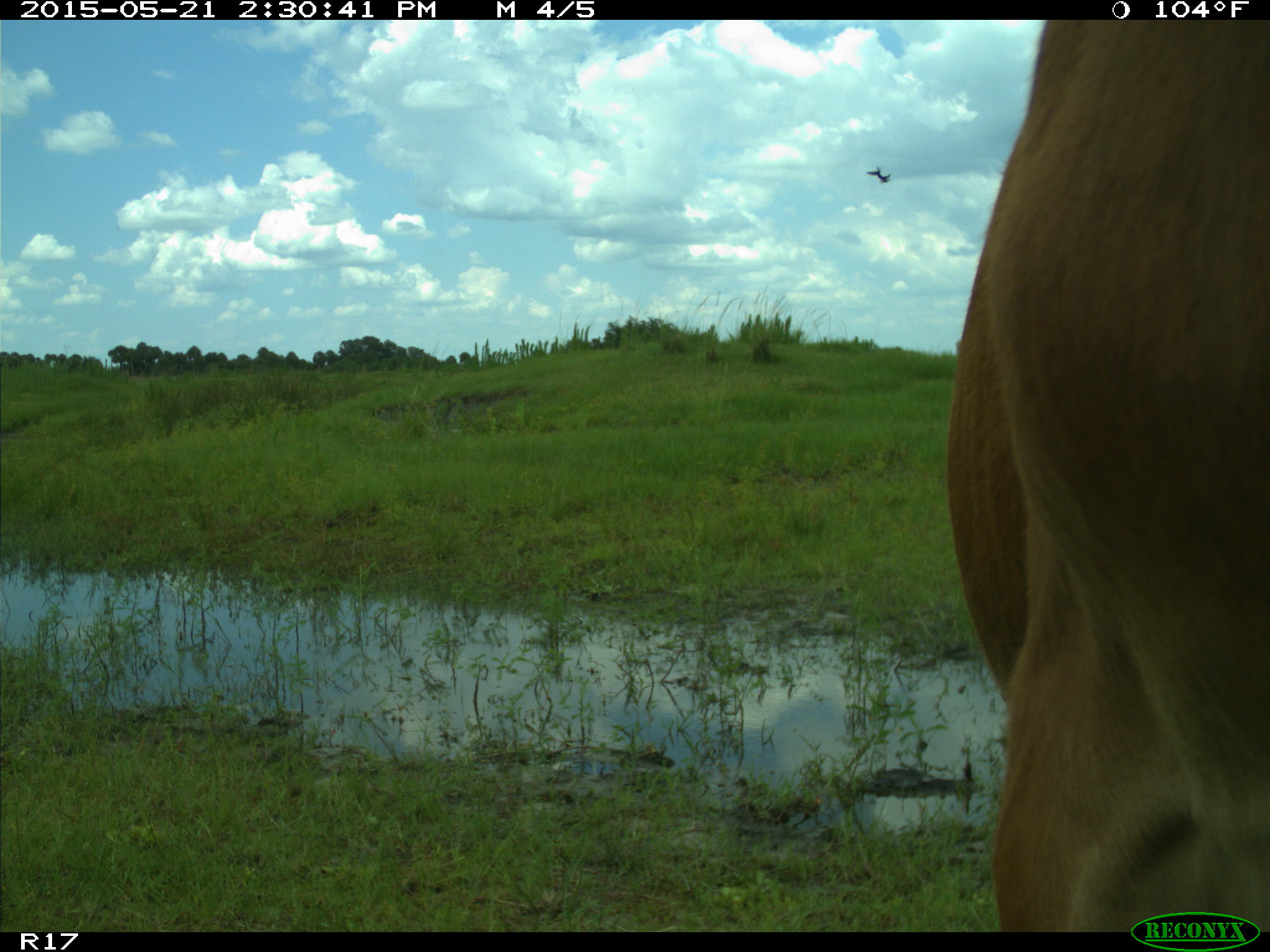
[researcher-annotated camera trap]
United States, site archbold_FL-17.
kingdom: Animalia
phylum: Chordata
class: Mammalia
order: Artiodactyla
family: Bovidae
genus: Bos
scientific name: Bos taurus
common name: domestic cow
Bos taurus (domestic cow).